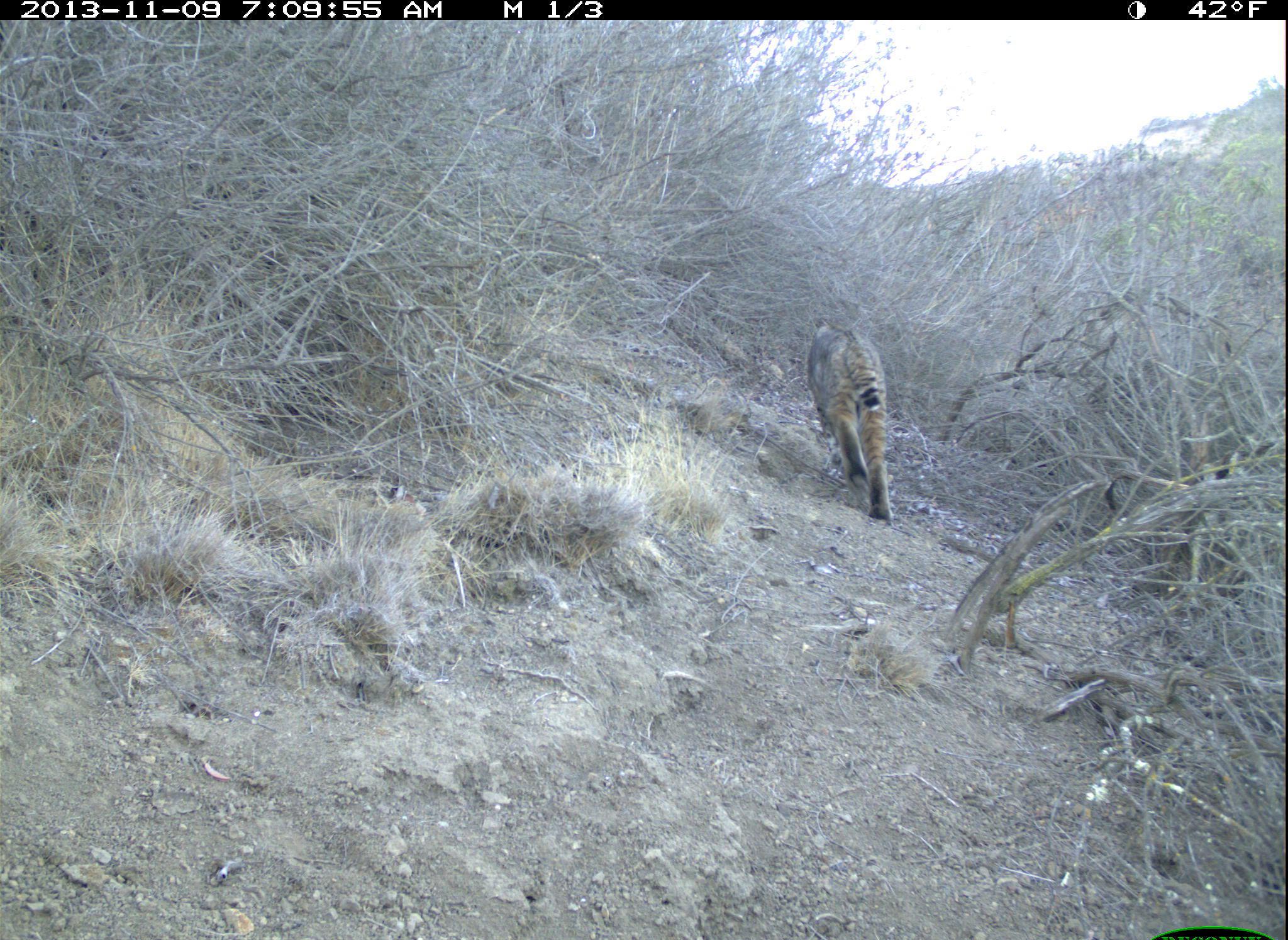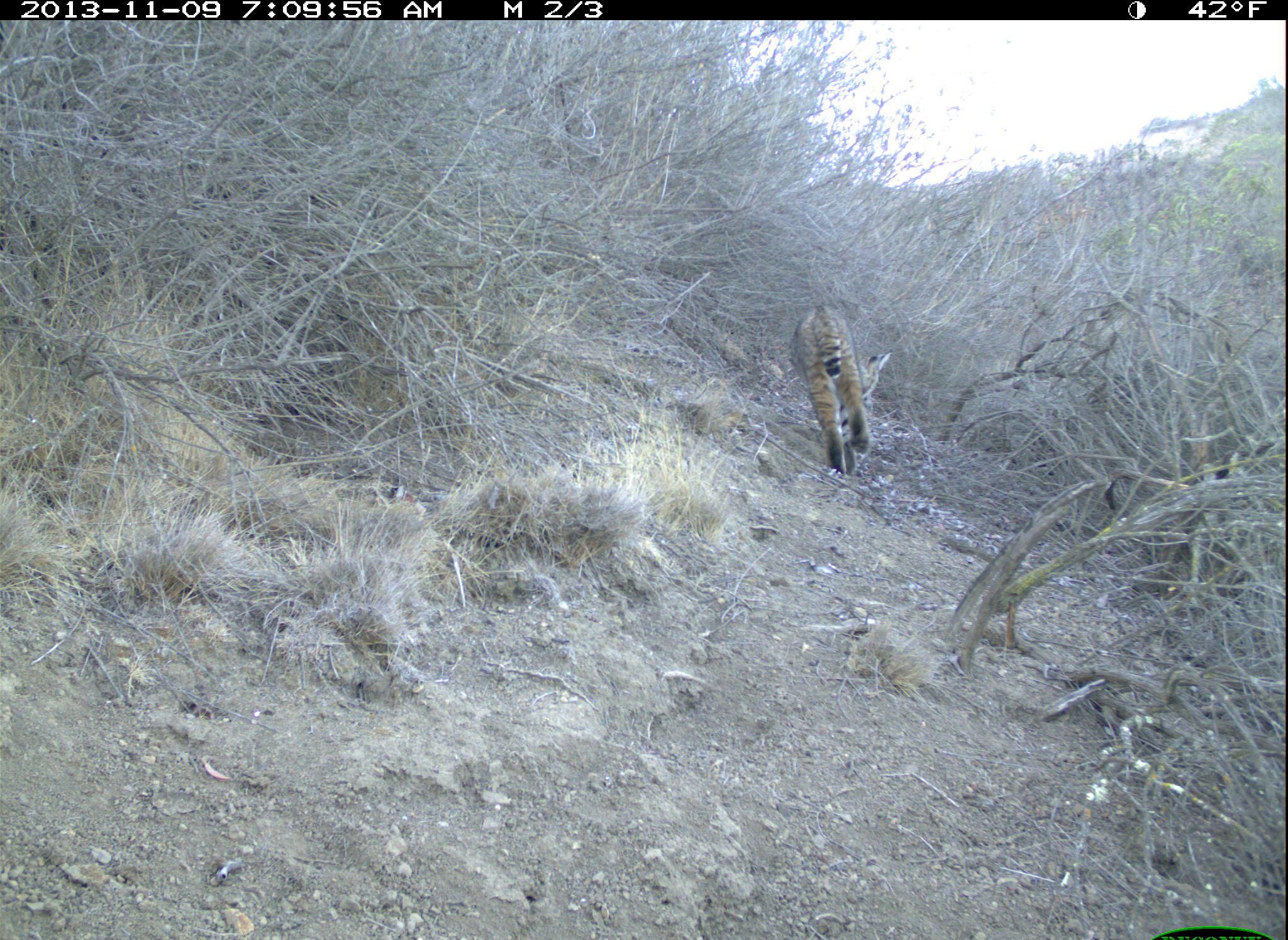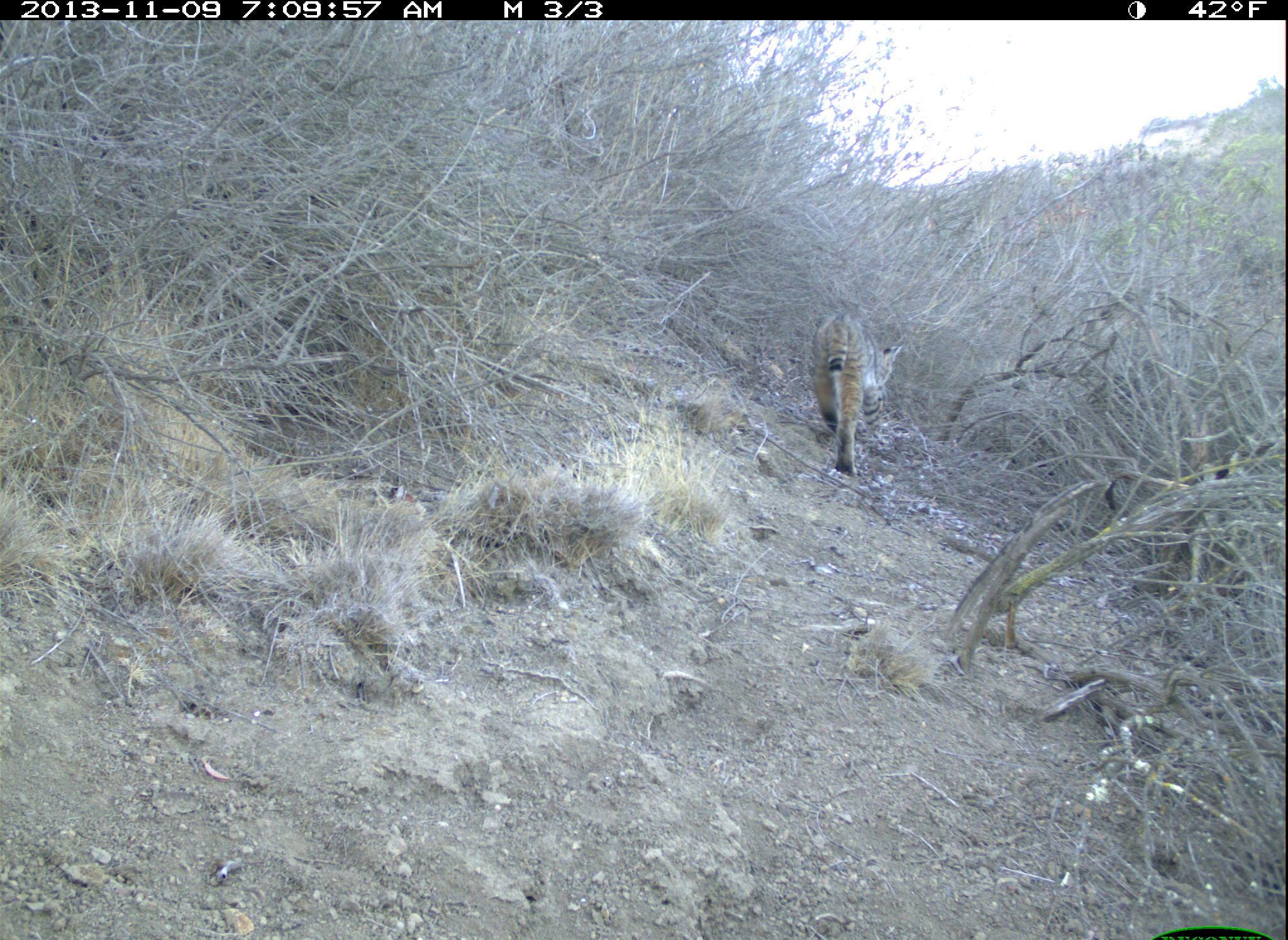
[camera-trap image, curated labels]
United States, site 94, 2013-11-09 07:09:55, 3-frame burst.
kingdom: Animalia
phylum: Chordata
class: Mammalia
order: Carnivora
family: Felidae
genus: Lynx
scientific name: Lynx rufus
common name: bobcat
Bobcat (Lynx rufus).